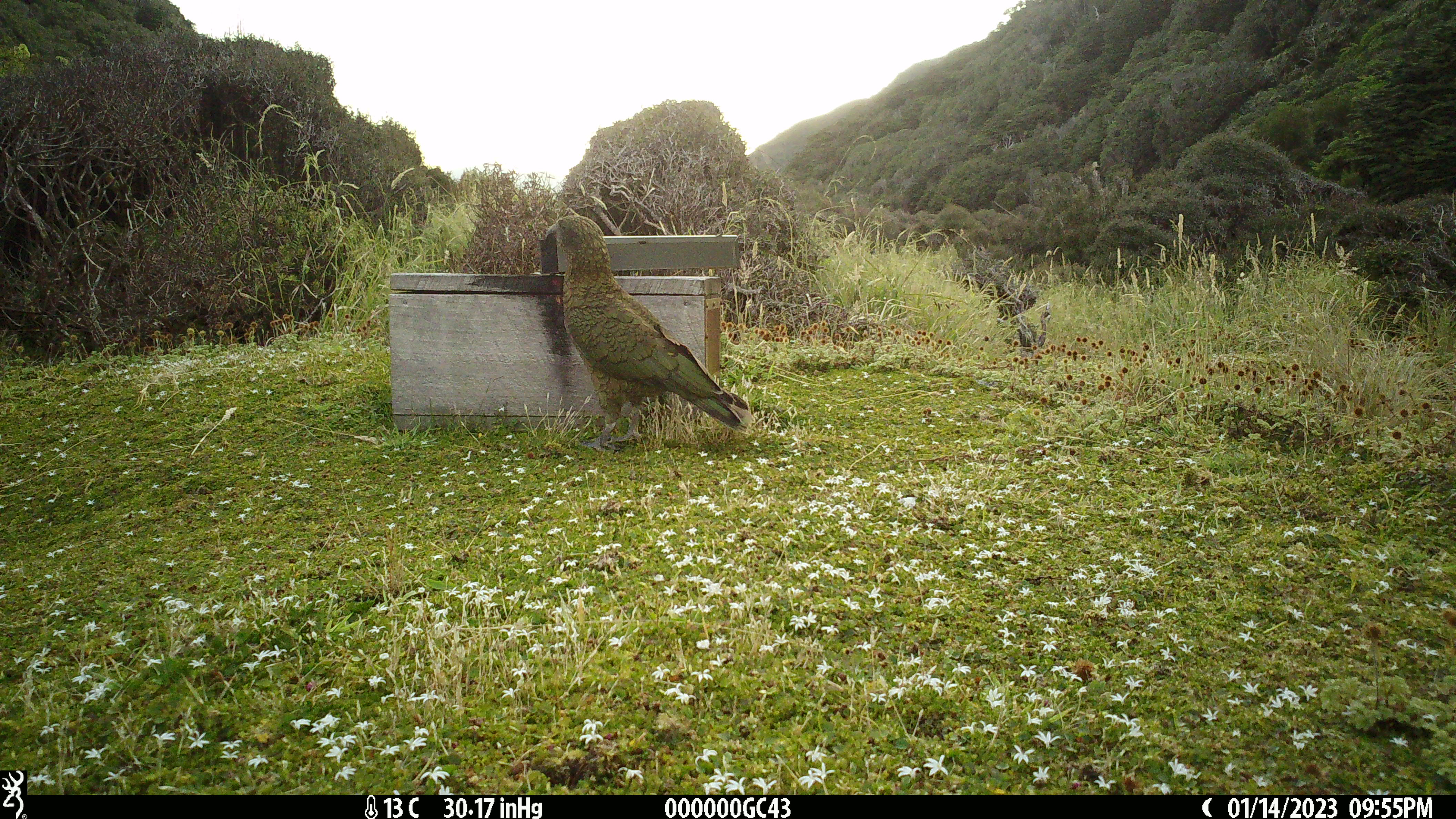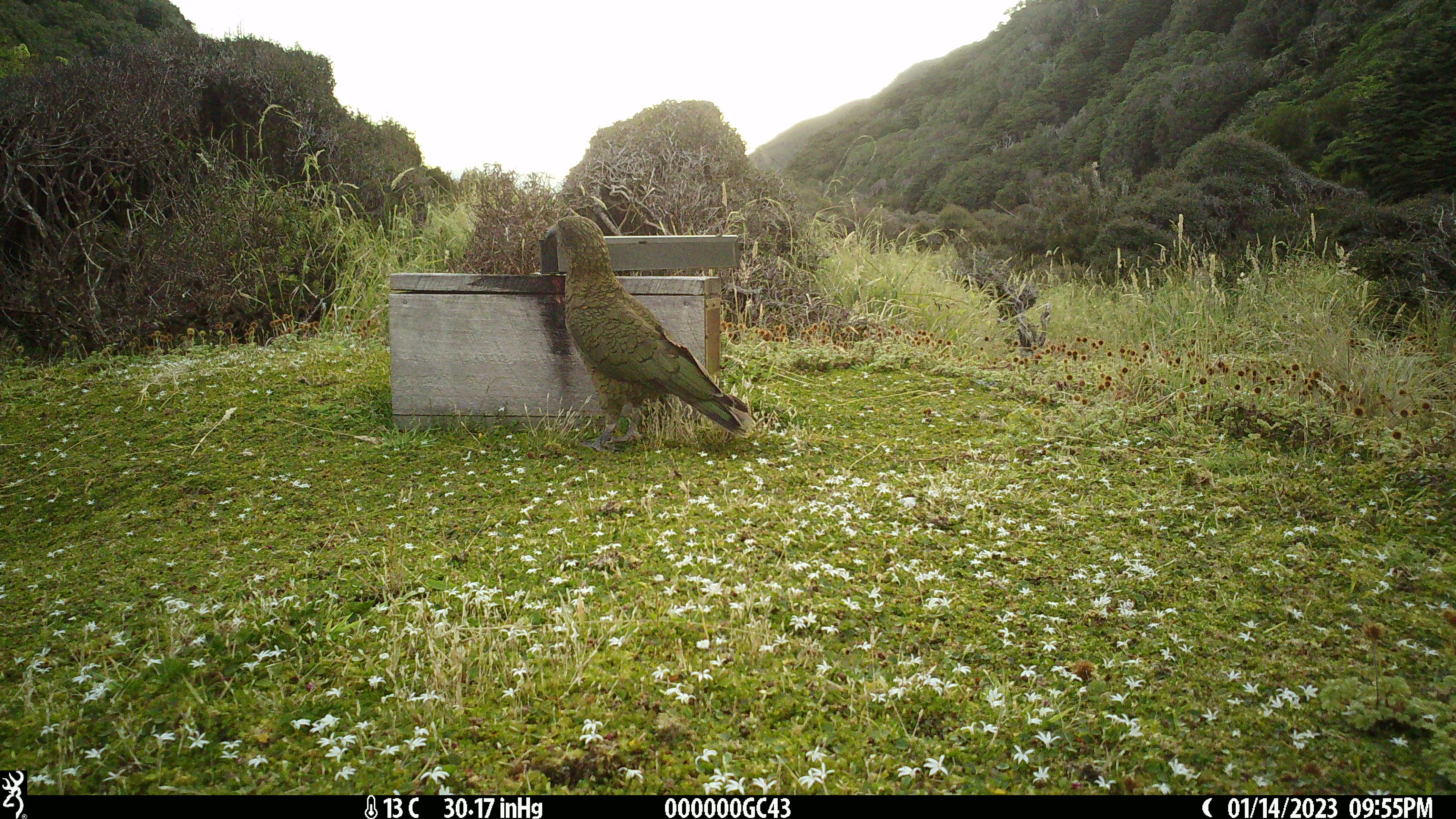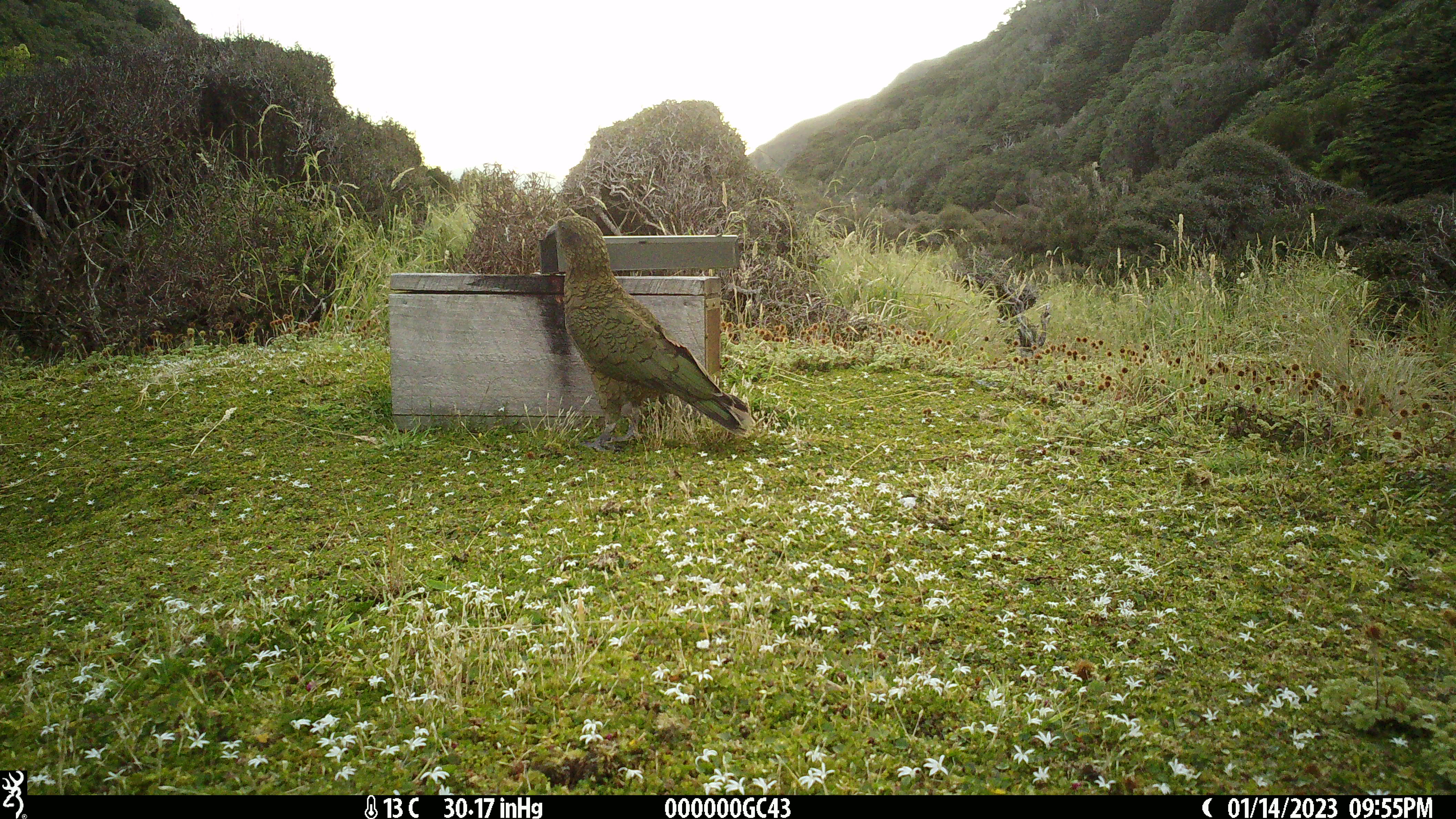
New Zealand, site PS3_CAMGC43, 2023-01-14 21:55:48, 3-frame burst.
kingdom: Animalia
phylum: Chordata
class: Aves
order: Psittaciformes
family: Strigopidae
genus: Nestor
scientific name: Nestor notabilis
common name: kea